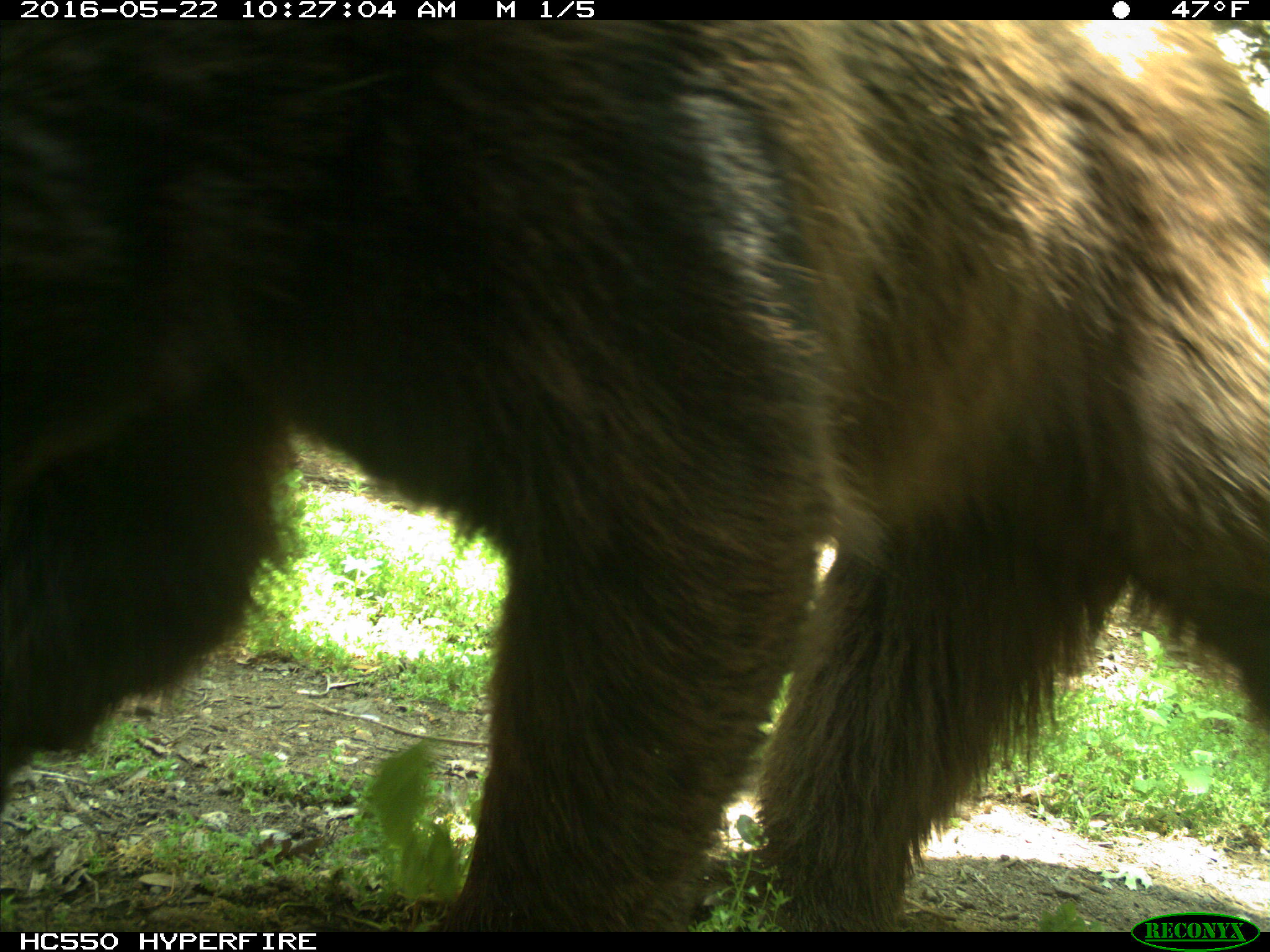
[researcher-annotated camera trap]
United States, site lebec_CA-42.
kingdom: Animalia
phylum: Chordata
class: Mammalia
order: Carnivora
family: Ursidae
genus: Ursus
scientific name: Ursus americanus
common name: american black bear